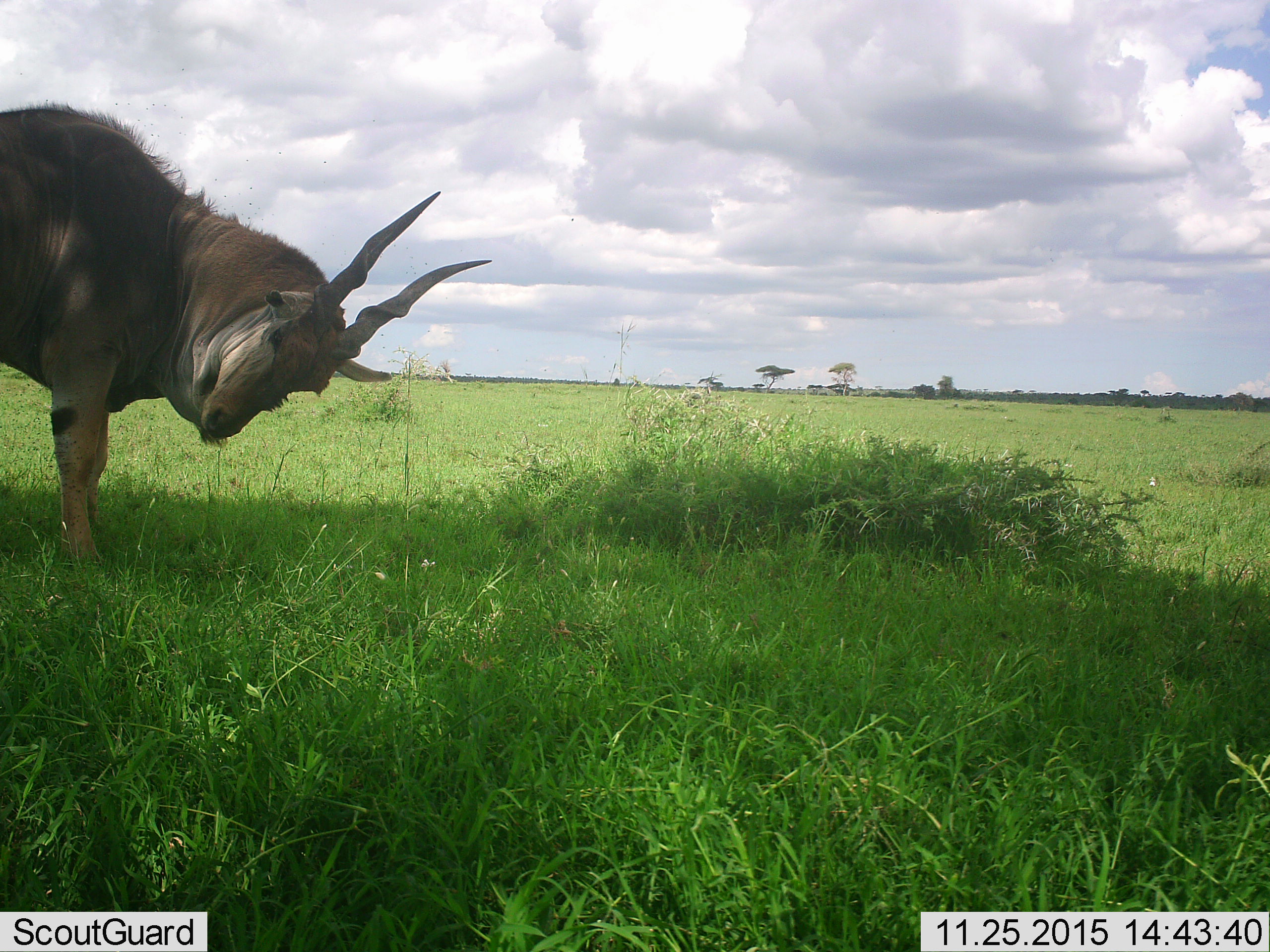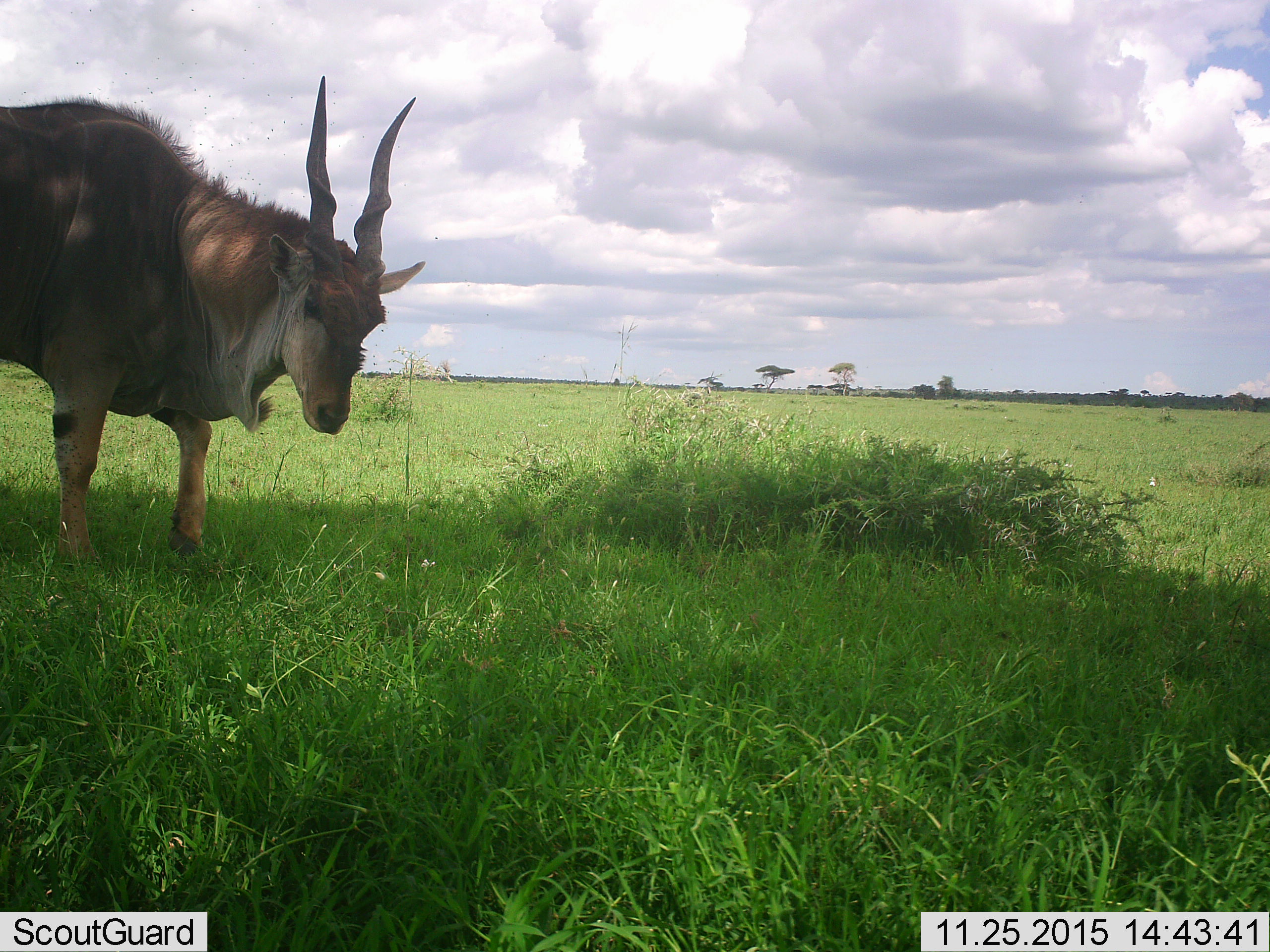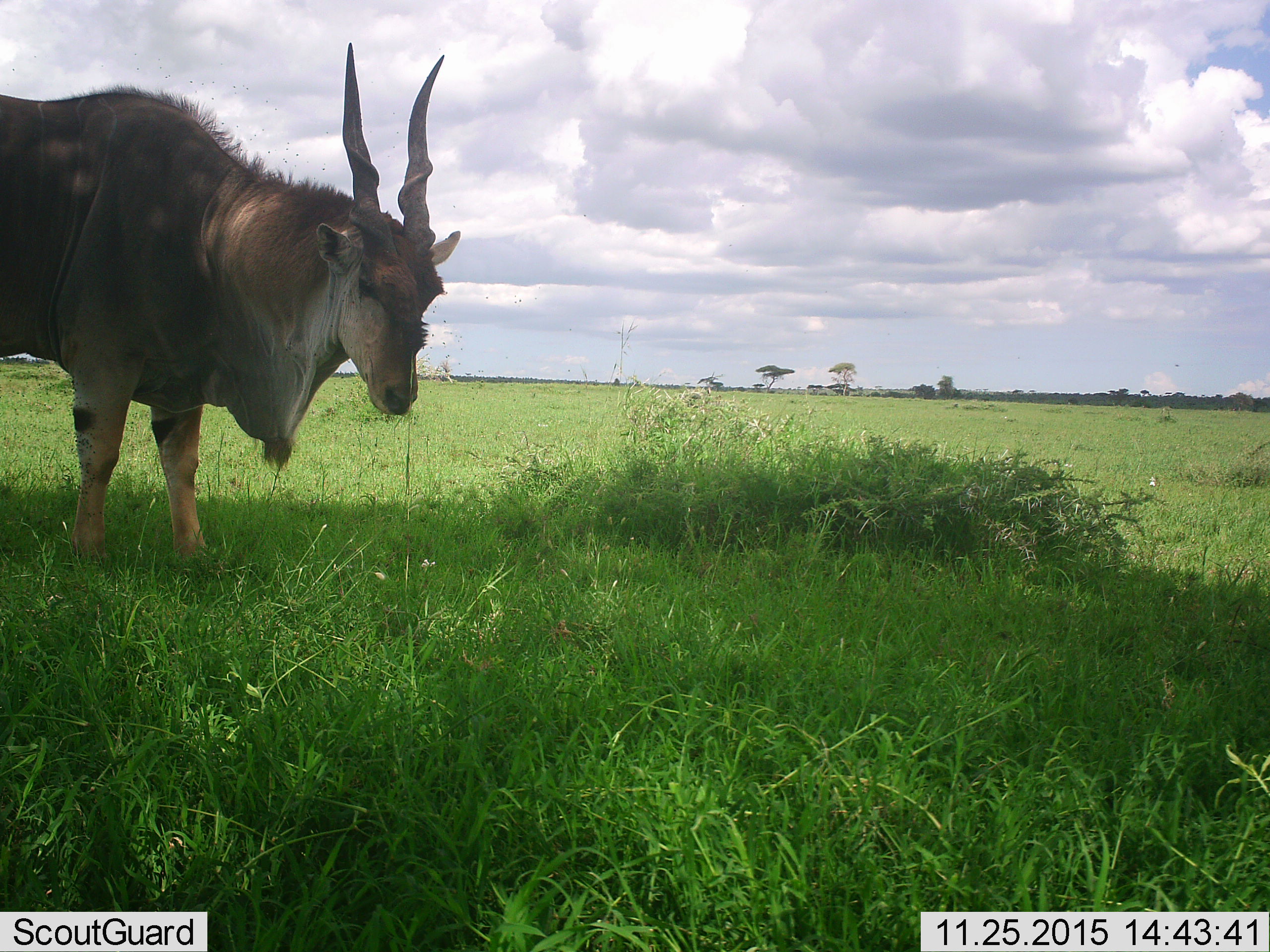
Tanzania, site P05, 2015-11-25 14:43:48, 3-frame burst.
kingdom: Animalia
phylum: Chordata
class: Mammalia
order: Artiodactyla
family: Bovidae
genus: Tragelaphus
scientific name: Tragelaphus oryx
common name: eland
Eland (Tragelaphus oryx), count 1. Behavior (volunteer vote fractions): standing 80%, resting 0%, moving 30%, interacting 0%. Young present (vote fraction): 0%. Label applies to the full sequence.